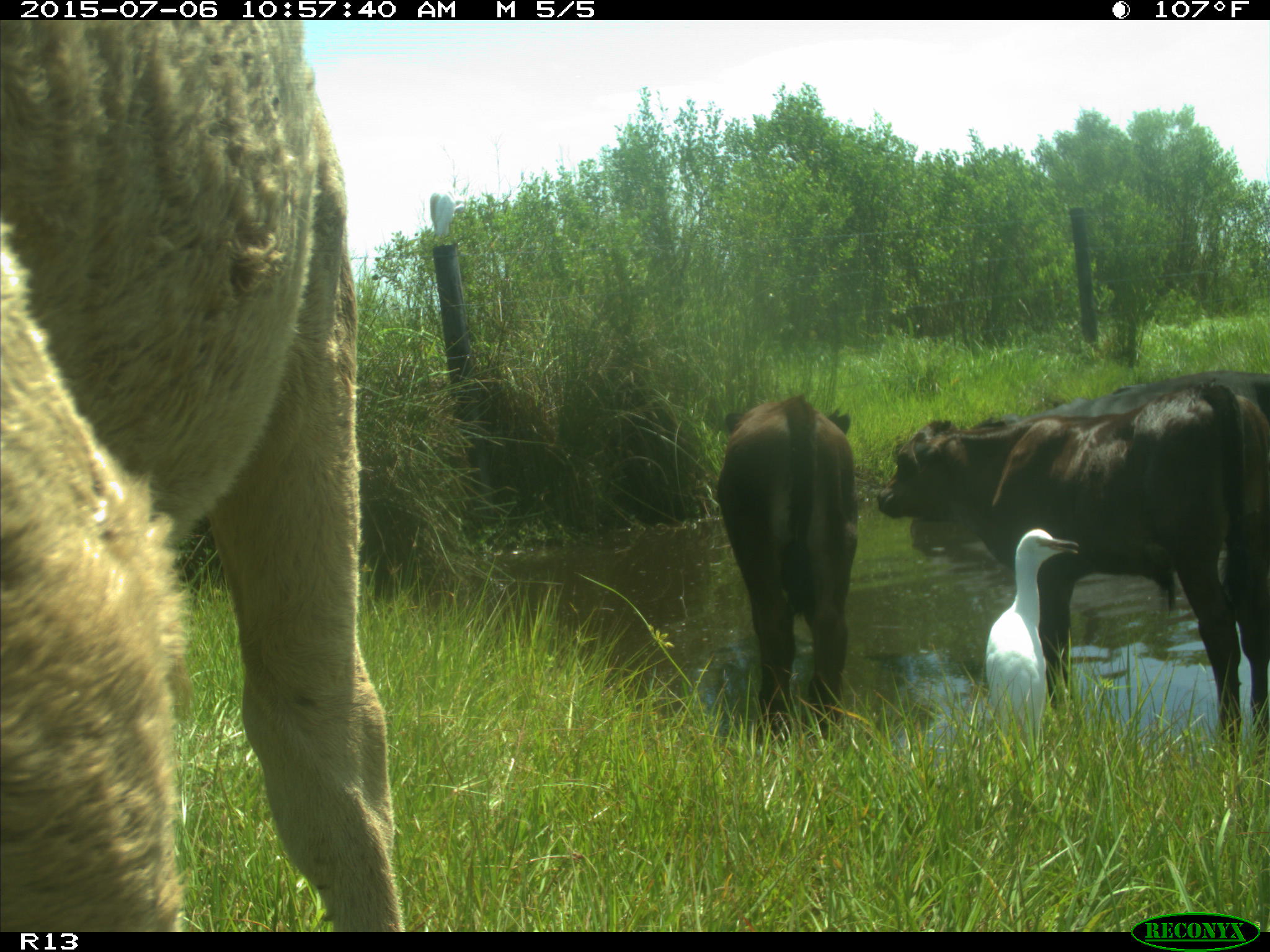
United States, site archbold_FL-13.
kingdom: Animalia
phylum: Chordata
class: Mammalia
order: Artiodactyla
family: Bovidae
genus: Bos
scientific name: Bos taurus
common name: domestic cow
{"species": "Bos taurus (domestic cow)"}